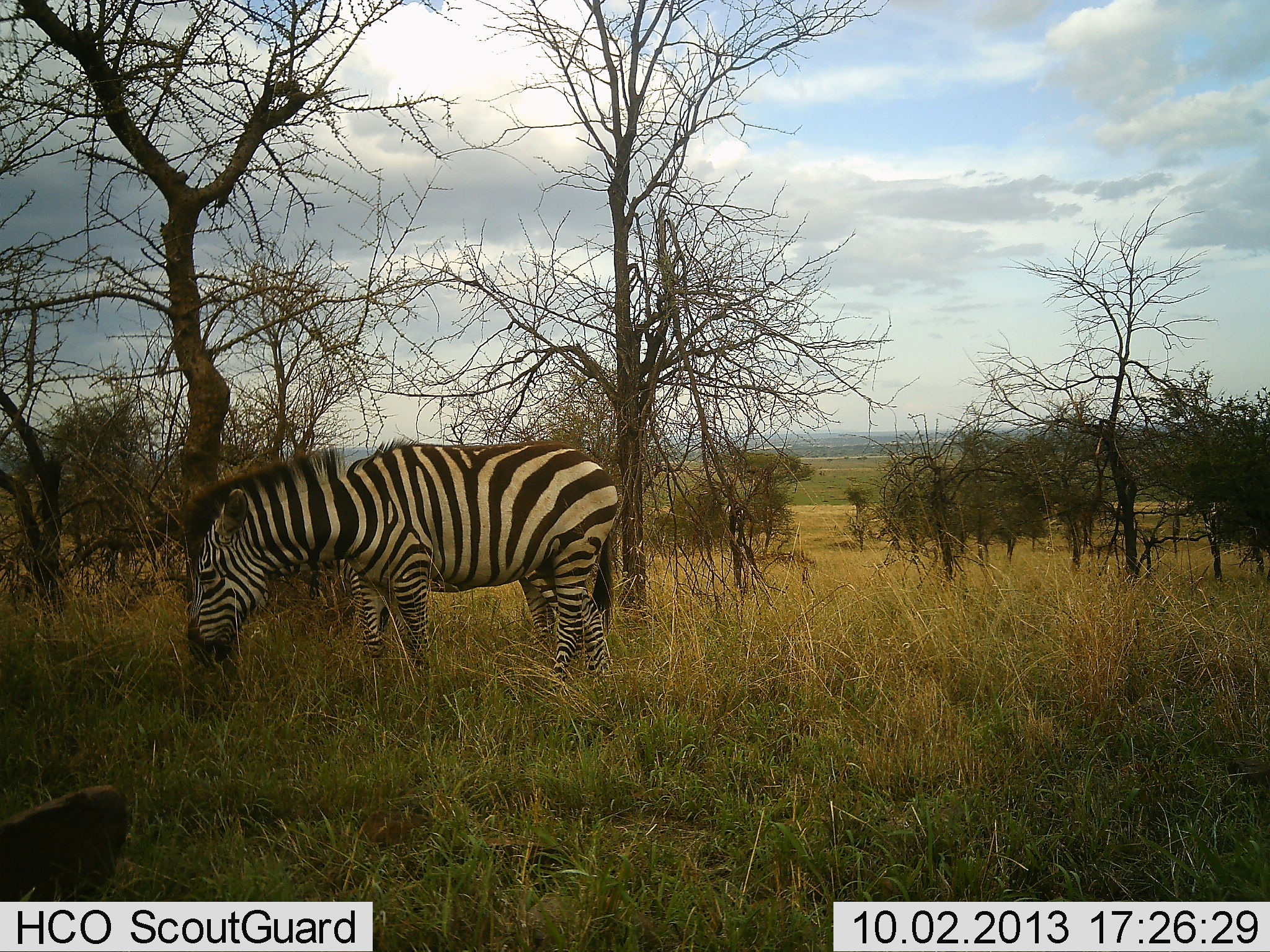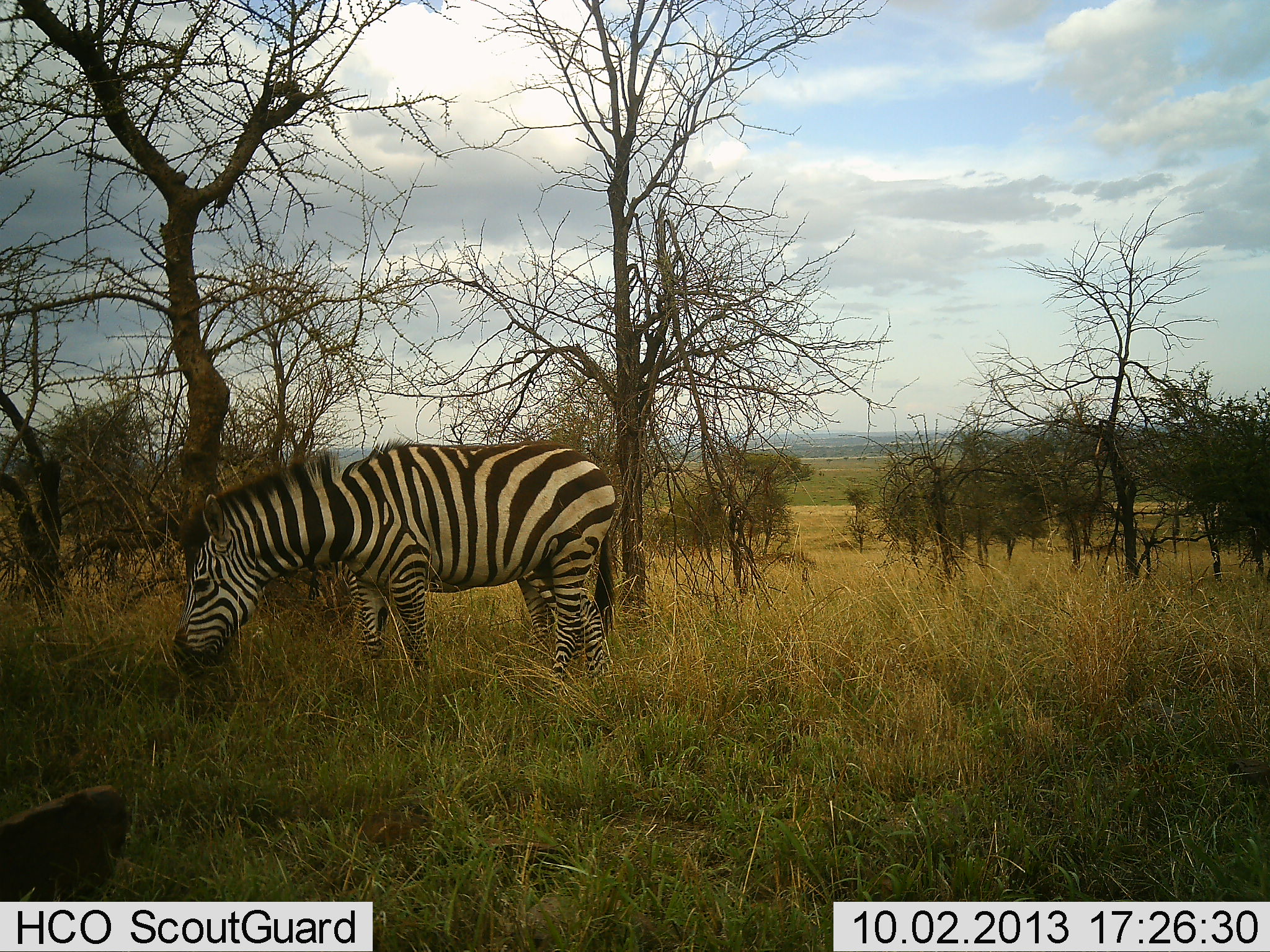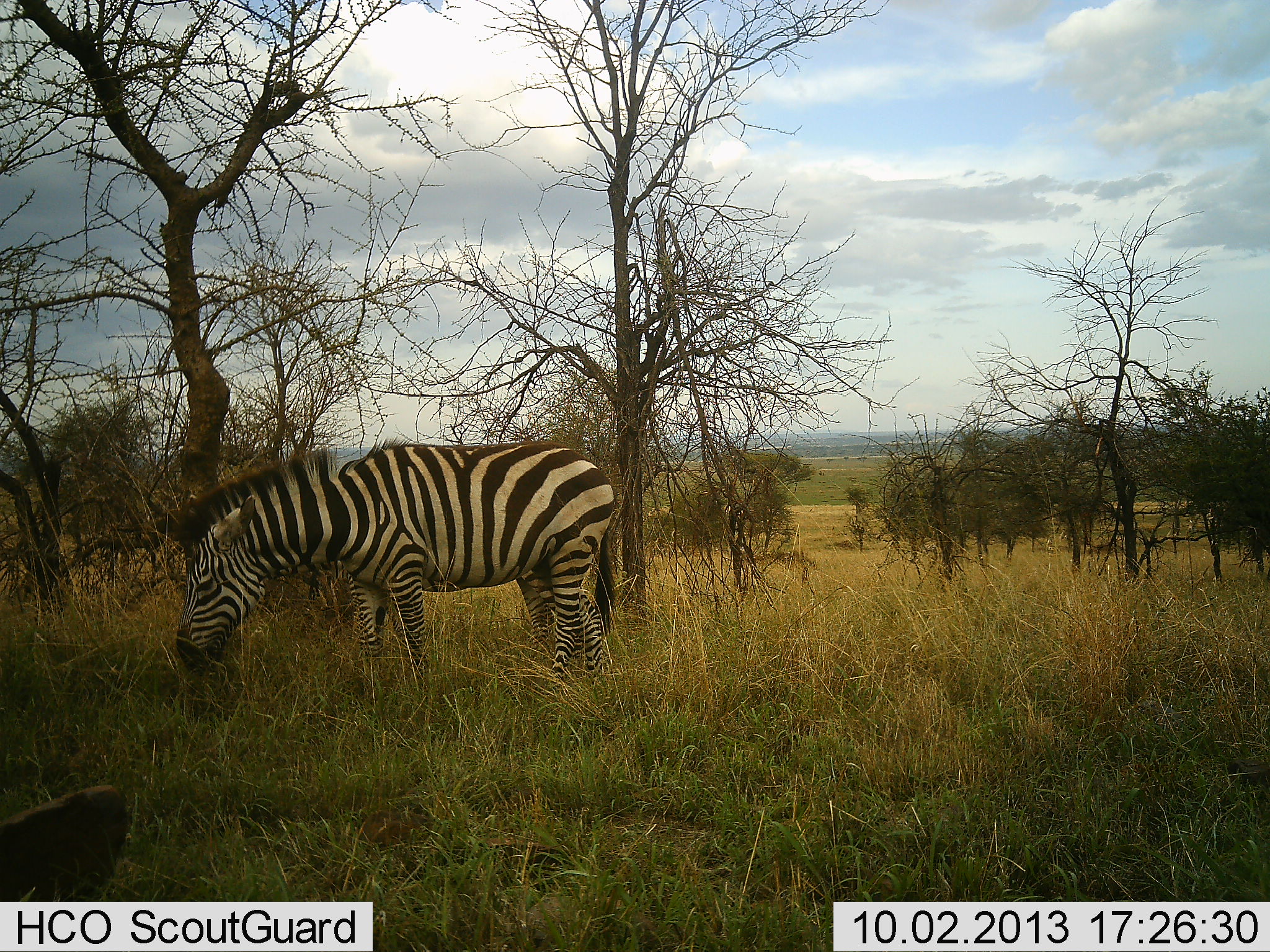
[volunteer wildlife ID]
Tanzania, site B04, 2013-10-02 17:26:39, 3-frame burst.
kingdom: Animalia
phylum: Chordata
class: Mammalia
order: Perissodactyla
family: Equidae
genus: Equus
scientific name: Equus quagga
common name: plains zebra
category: zebra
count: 1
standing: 24%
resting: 5%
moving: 5%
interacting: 0%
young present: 0%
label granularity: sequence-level